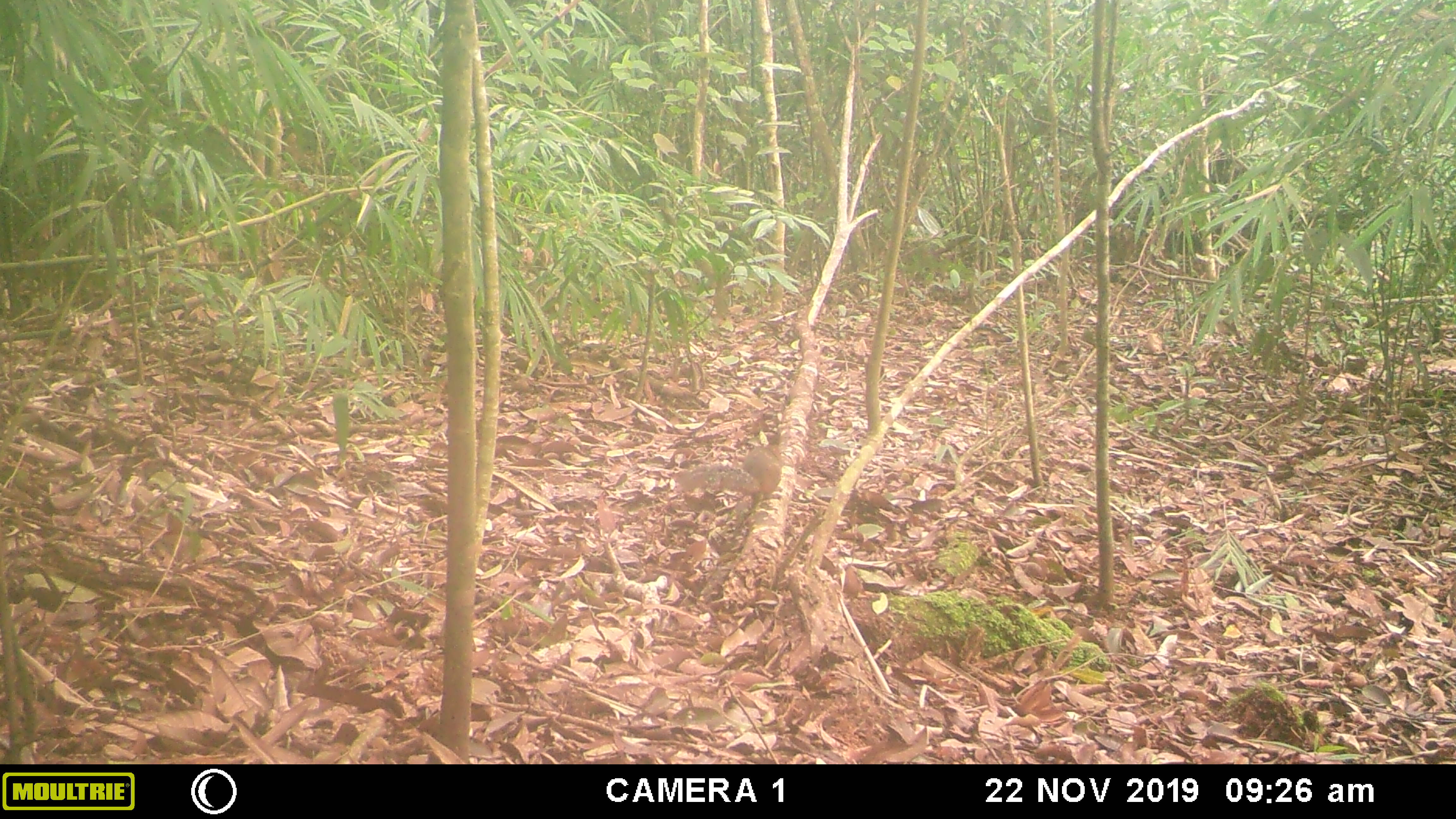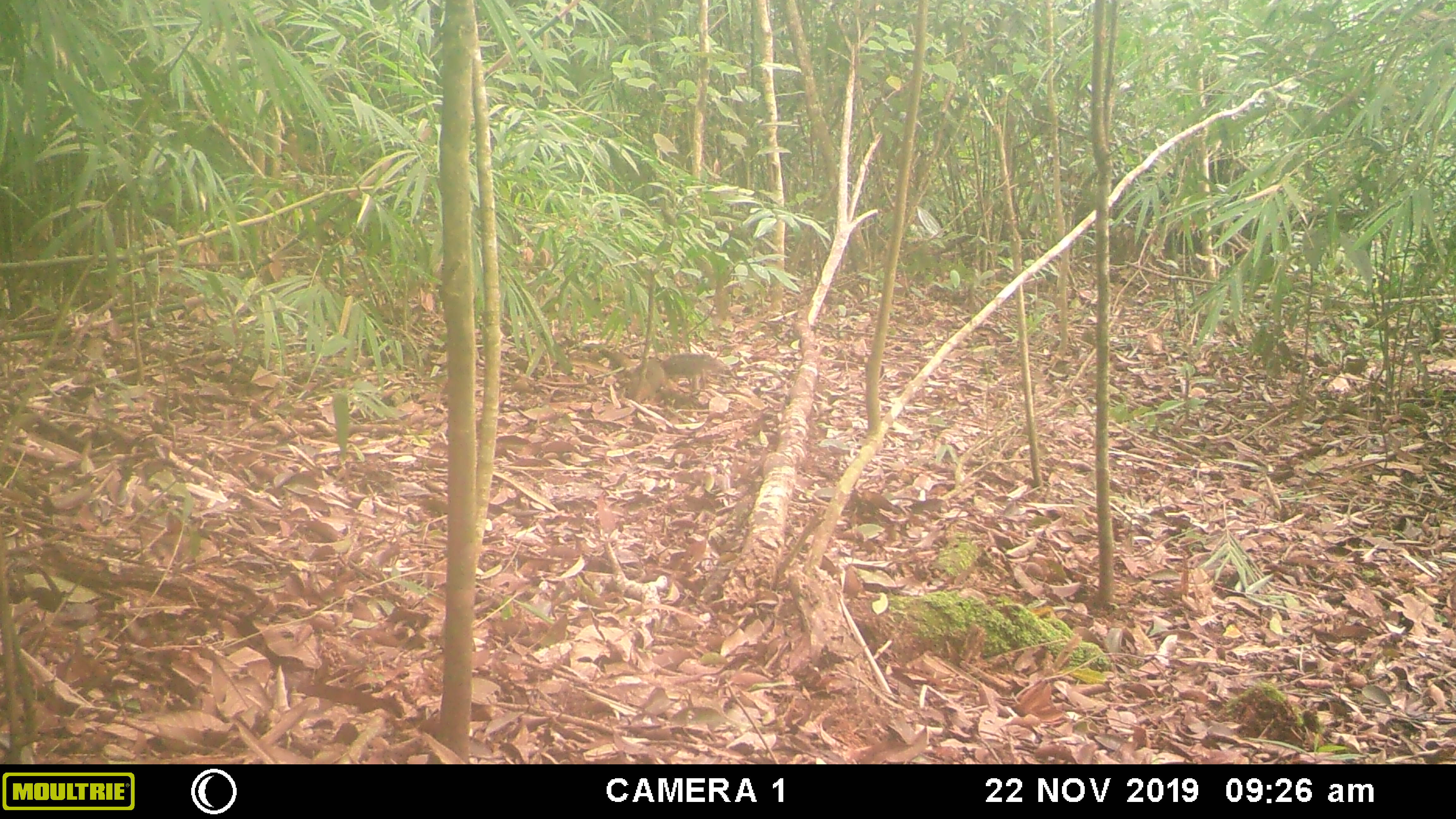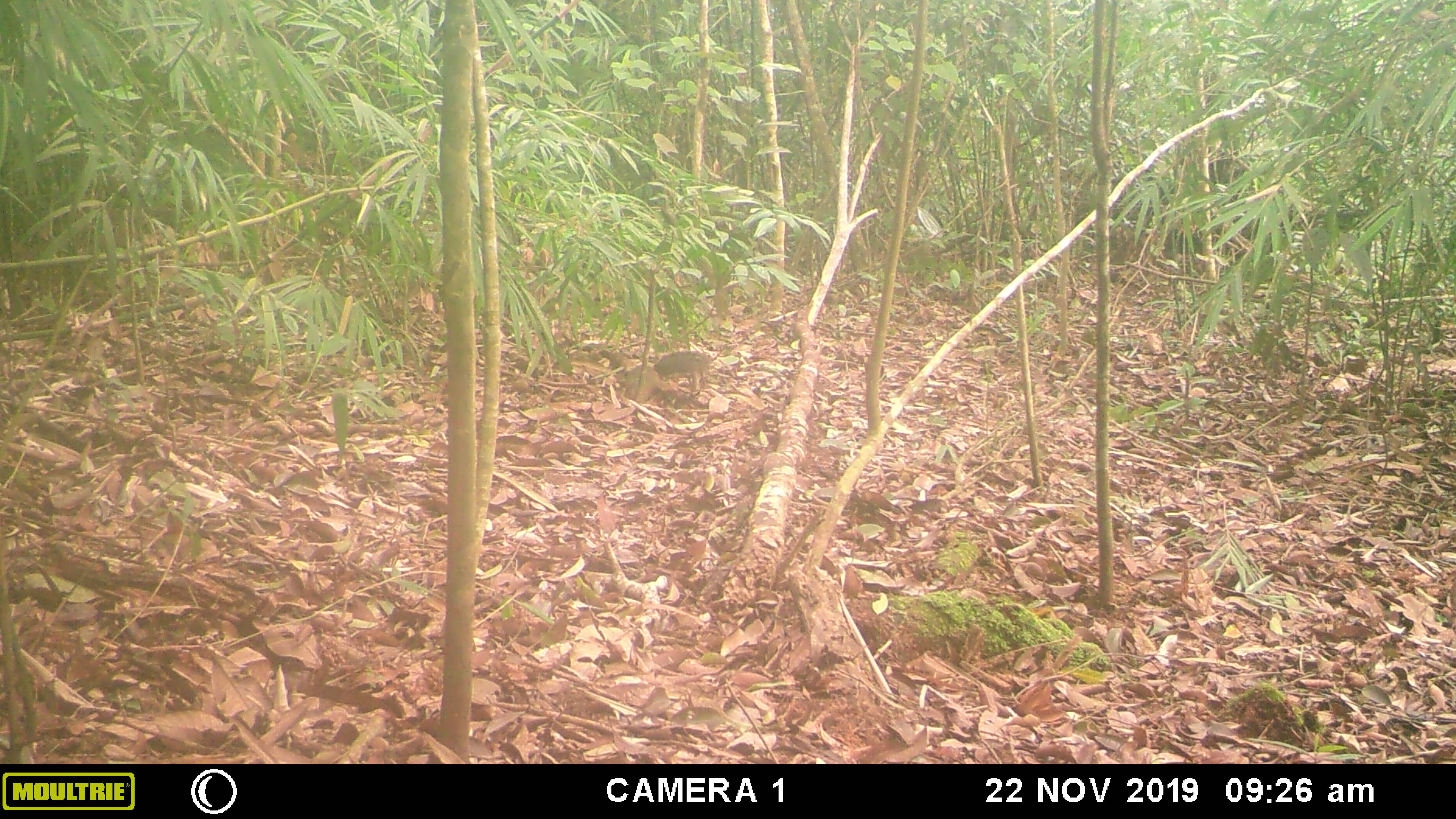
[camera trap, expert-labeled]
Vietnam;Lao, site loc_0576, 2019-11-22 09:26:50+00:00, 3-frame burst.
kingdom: Animalia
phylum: Chordata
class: Mammalia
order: Rodentia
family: Sciuridae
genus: Dremomys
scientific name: Dremomys rufigenis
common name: red-cheeked squirrel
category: red cheeked squirrel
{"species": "red cheeked squirrel (red-cheeked squirrel) (Dremomys rufigenis)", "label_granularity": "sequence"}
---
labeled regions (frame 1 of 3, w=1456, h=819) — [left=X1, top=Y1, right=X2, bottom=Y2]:
red cheeked squirrel: [left=667, top=445, right=782, bottom=499]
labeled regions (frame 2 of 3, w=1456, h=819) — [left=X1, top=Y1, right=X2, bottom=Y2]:
red cheeked squirrel: [left=629, top=353, right=730, bottom=402]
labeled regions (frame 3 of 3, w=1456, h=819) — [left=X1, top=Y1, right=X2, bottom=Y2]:
red cheeked squirrel: [left=624, top=350, right=713, bottom=403]